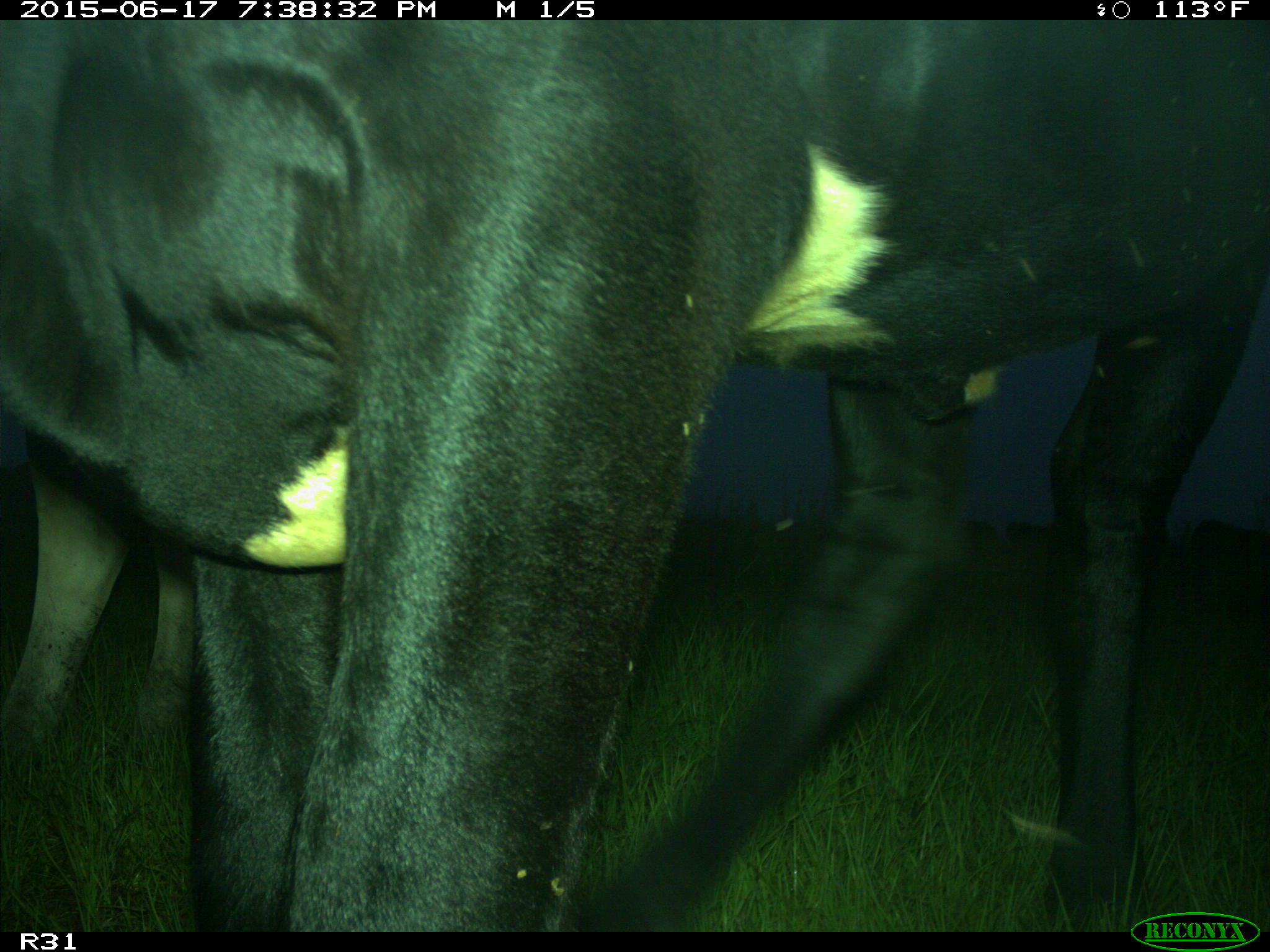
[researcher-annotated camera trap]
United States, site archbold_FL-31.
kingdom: Animalia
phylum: Chordata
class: Mammalia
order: Artiodactyla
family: Bovidae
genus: Bos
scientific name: Bos taurus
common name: domestic cow